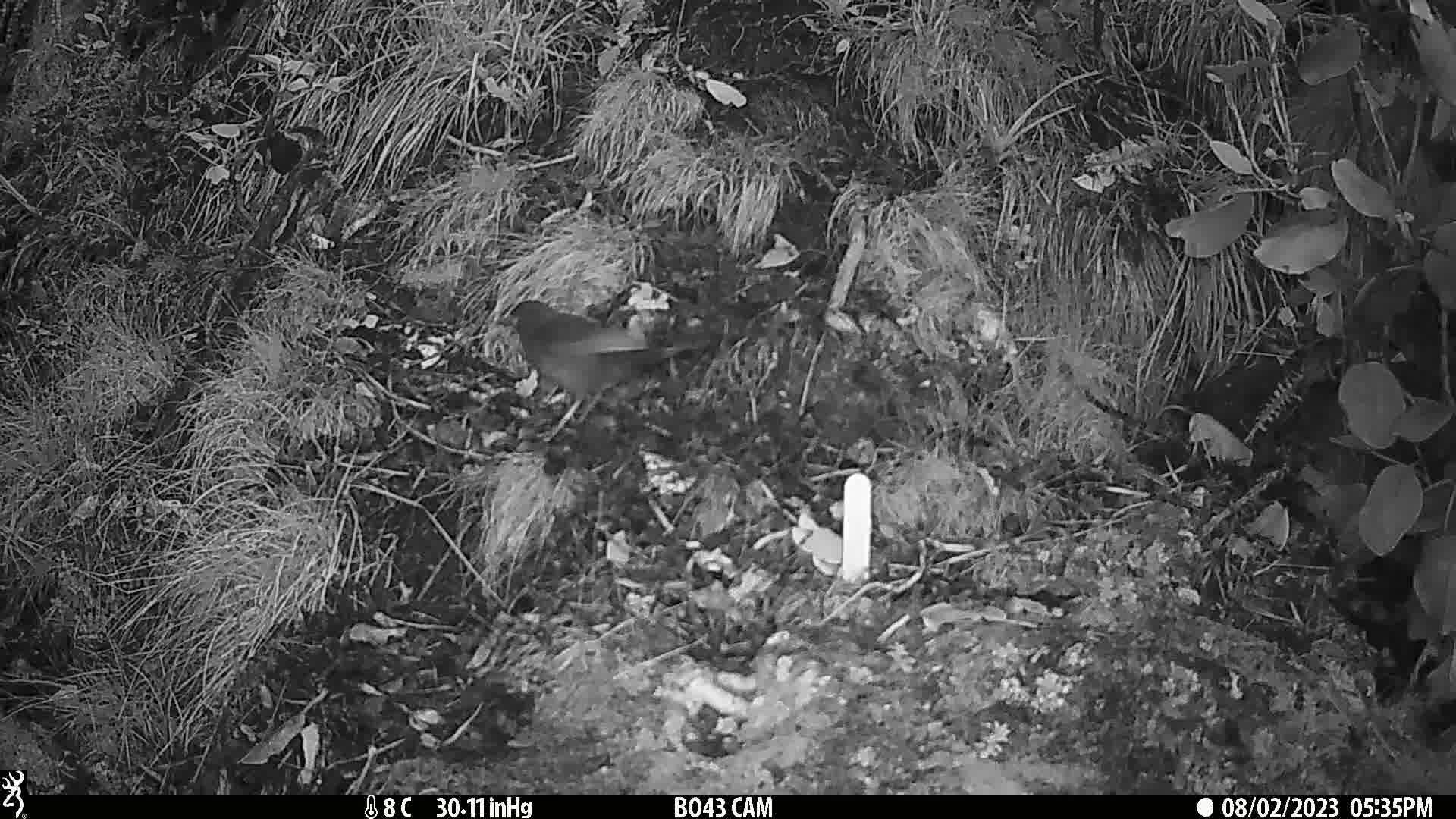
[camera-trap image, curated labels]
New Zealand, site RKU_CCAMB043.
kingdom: Animalia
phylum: Chordata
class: Aves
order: Passeriformes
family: Turdidae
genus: Turdus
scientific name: Turdus merula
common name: eurasian blackbird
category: blackbird